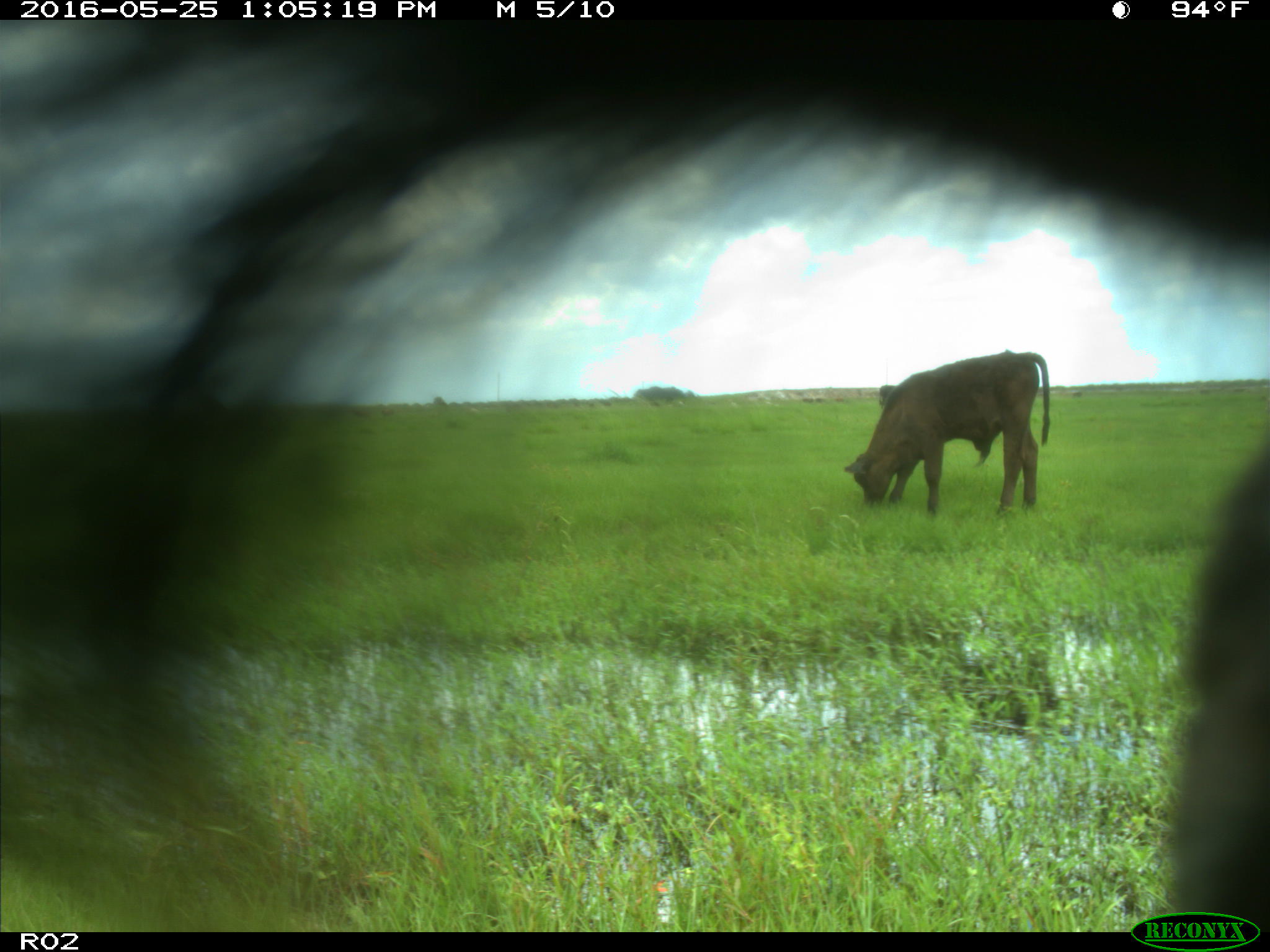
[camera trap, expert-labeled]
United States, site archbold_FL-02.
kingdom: Animalia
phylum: Chordata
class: Mammalia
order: Artiodactyla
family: Bovidae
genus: Bos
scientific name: Bos taurus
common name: domestic cow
Bos taurus (domestic cow).